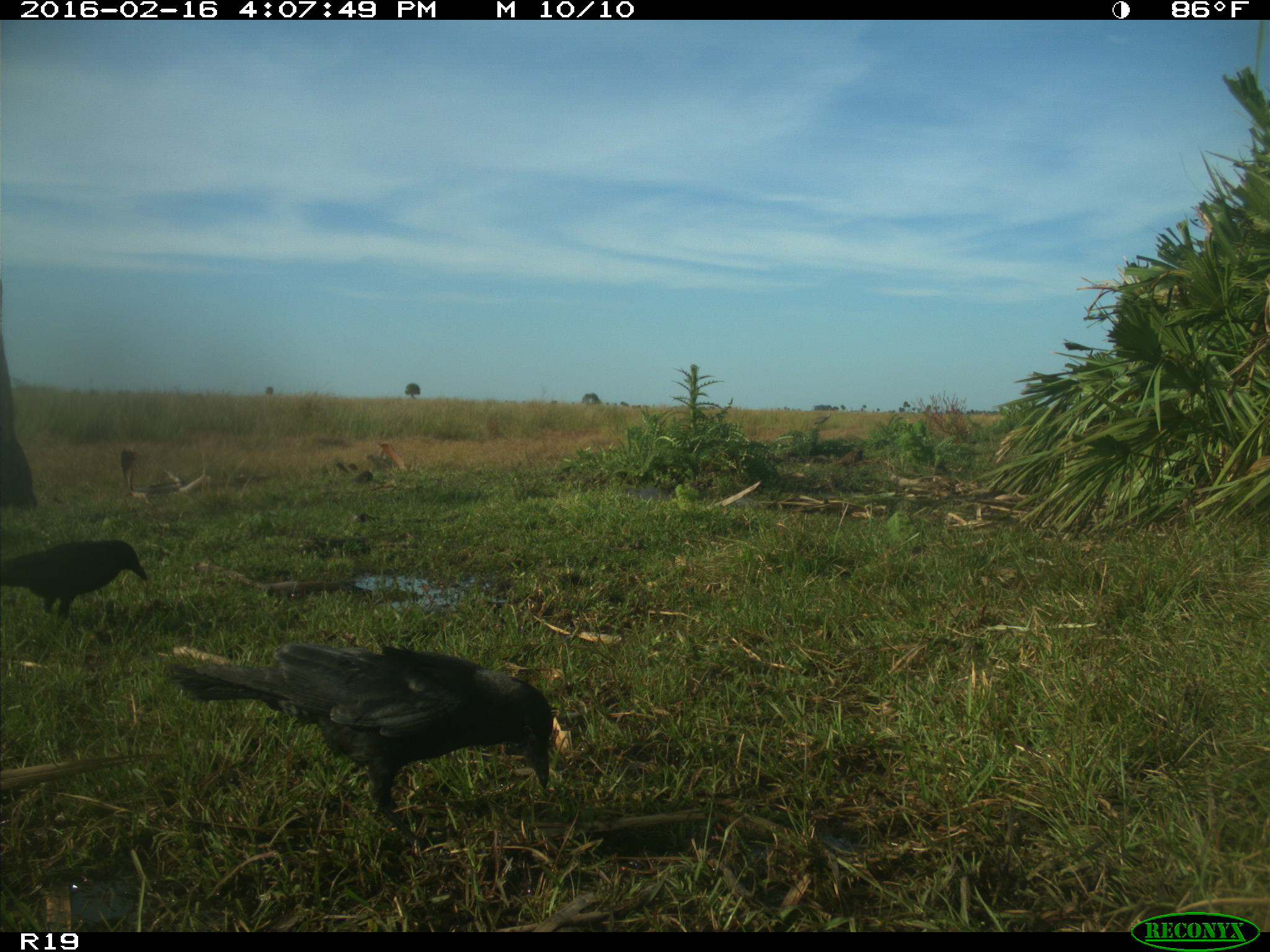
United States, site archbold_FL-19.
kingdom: Animalia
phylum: Chordata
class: Aves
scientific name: Aves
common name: birds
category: unidentified bird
Unidentified bird (birds) (Aves).